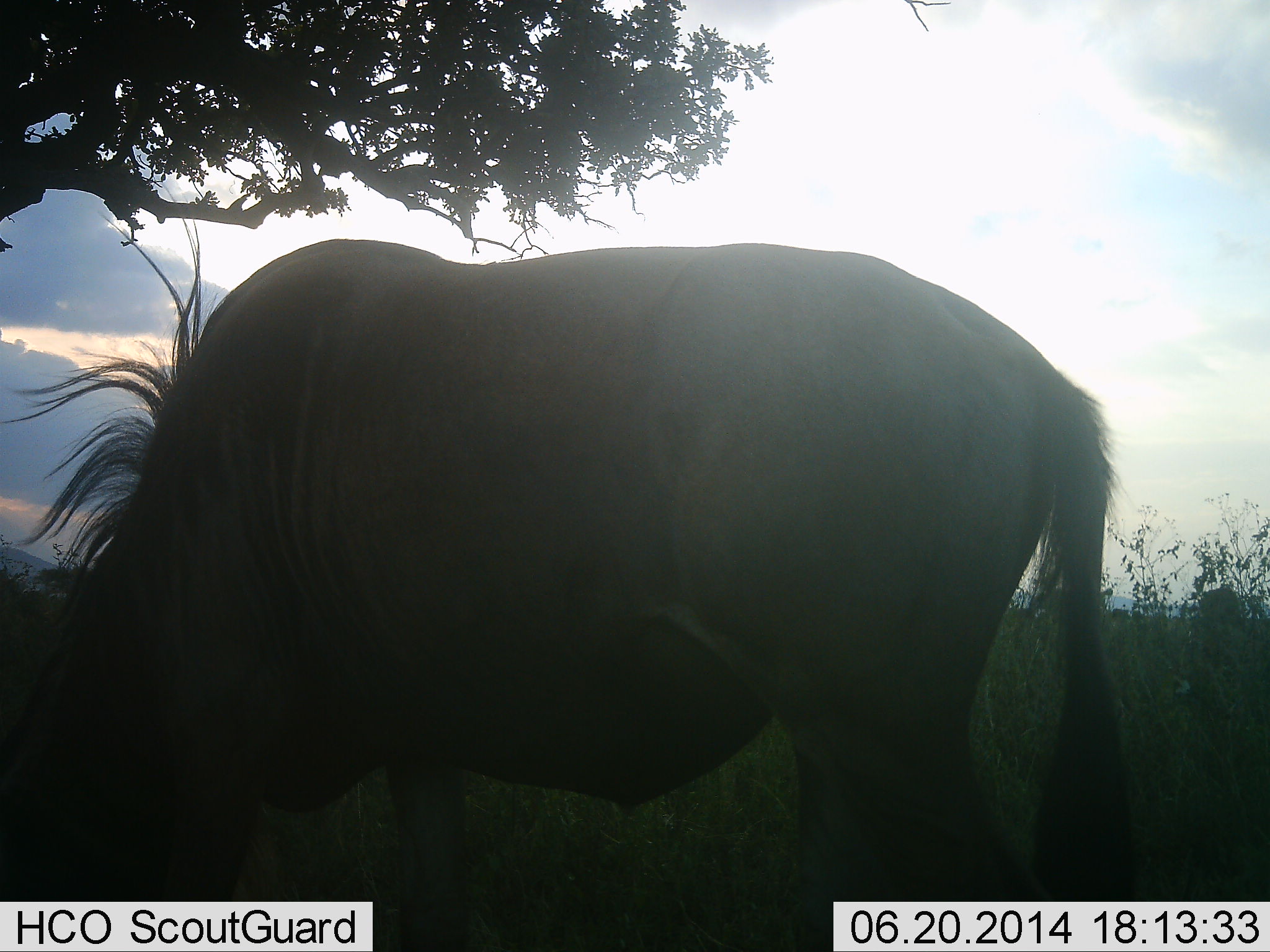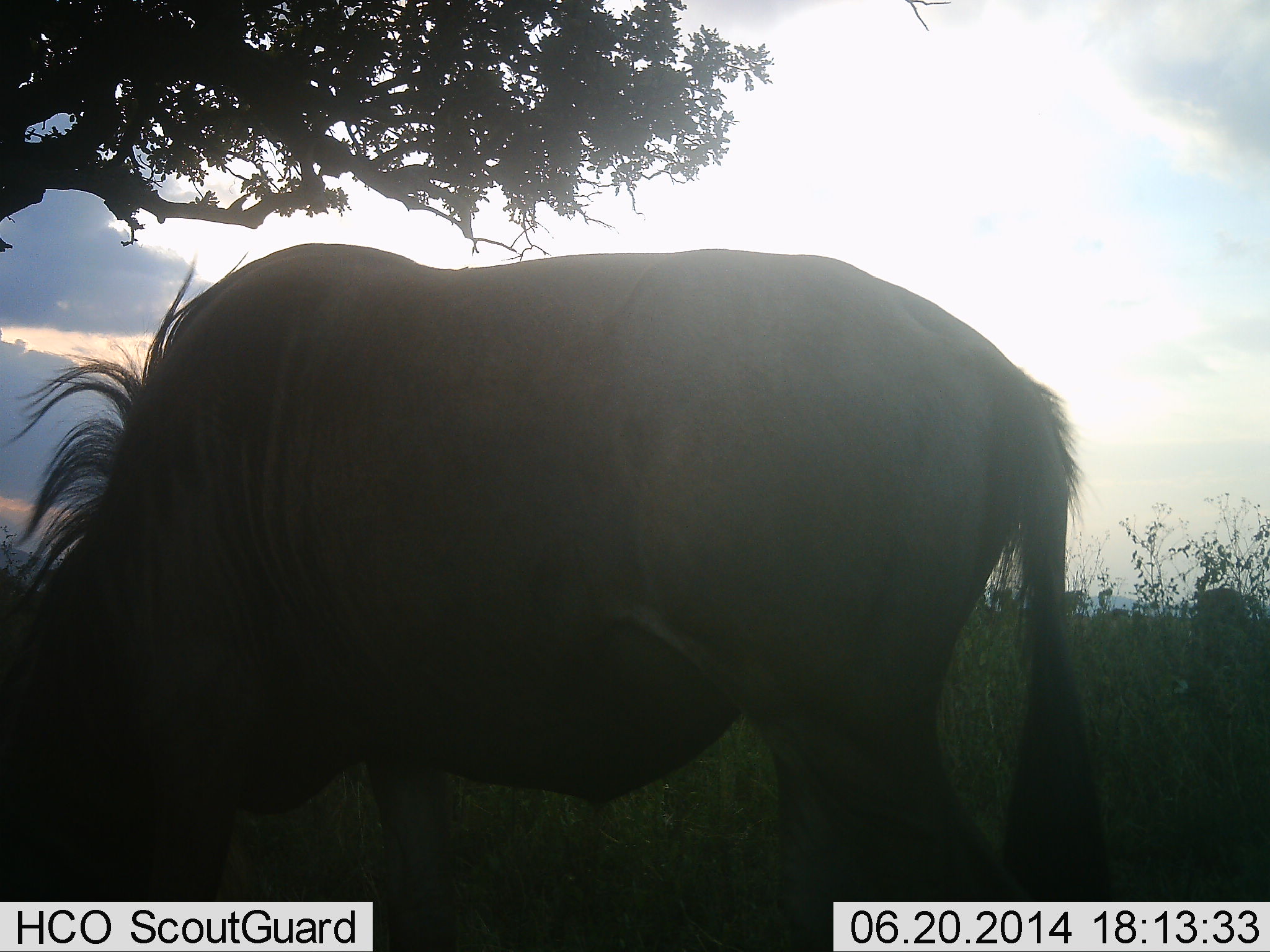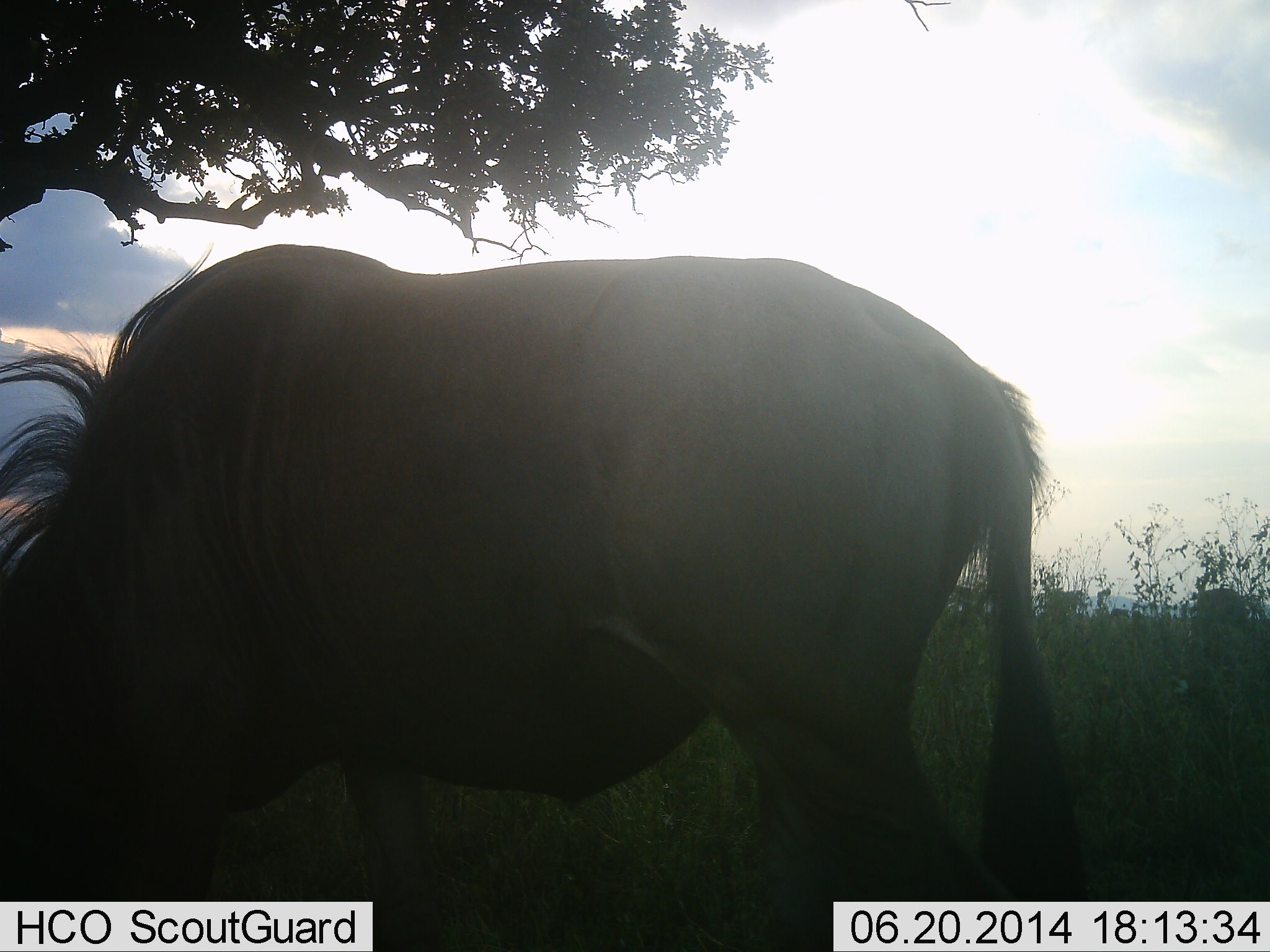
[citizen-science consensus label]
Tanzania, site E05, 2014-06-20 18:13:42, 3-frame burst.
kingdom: Animalia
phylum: Chordata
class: Mammalia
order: Artiodactyla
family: Bovidae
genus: Connochaetes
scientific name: Connochaetes taurinus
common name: blue wildebeest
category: wildebeest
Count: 1.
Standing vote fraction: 30%.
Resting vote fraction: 0%.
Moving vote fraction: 0%.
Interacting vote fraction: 0%.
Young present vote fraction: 0%.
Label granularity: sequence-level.